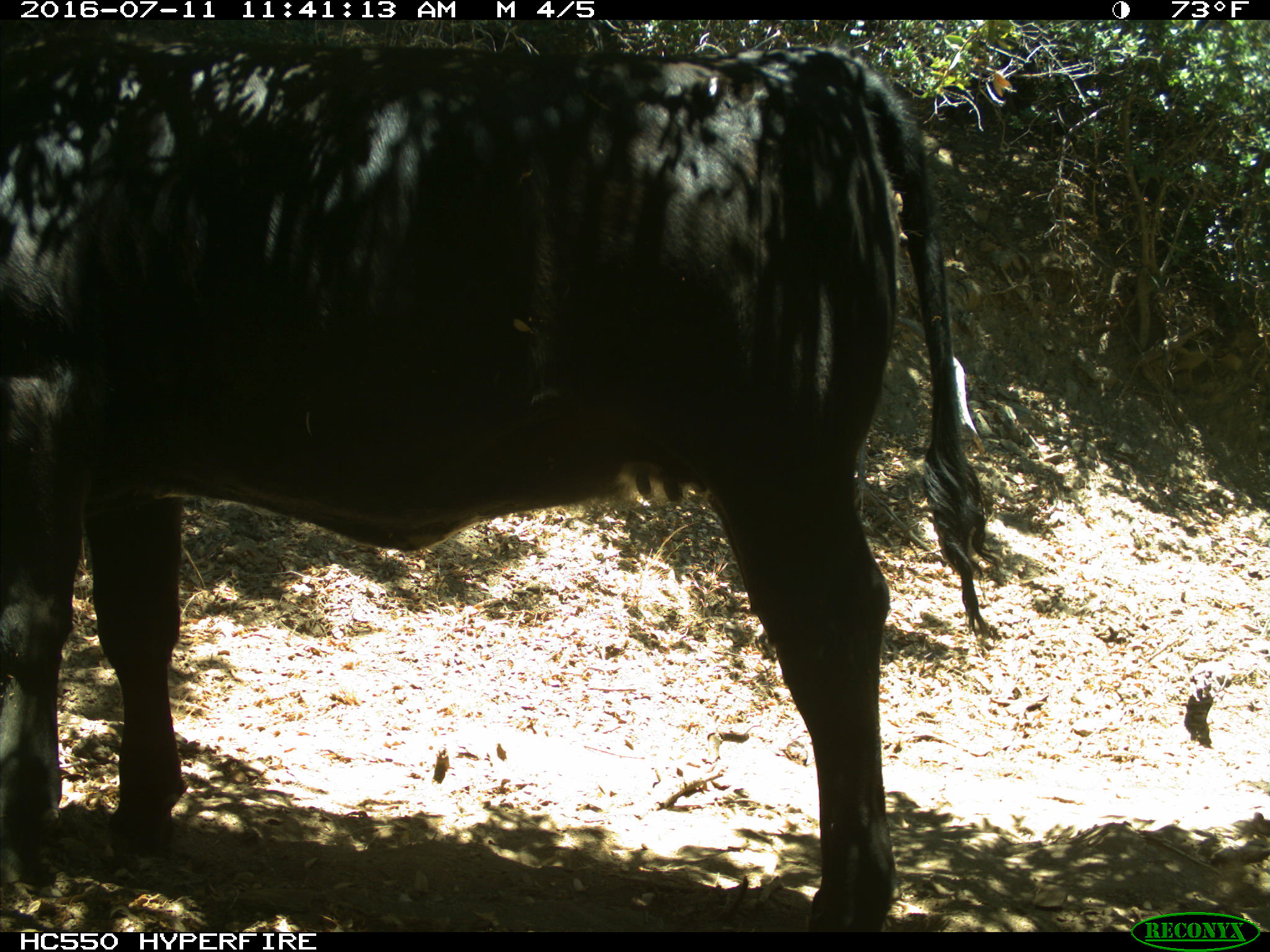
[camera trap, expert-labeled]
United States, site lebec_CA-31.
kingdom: Animalia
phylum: Chordata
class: Mammalia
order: Artiodactyla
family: Bovidae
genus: Bos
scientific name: Bos taurus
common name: domestic cow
Bos taurus (domestic cow).